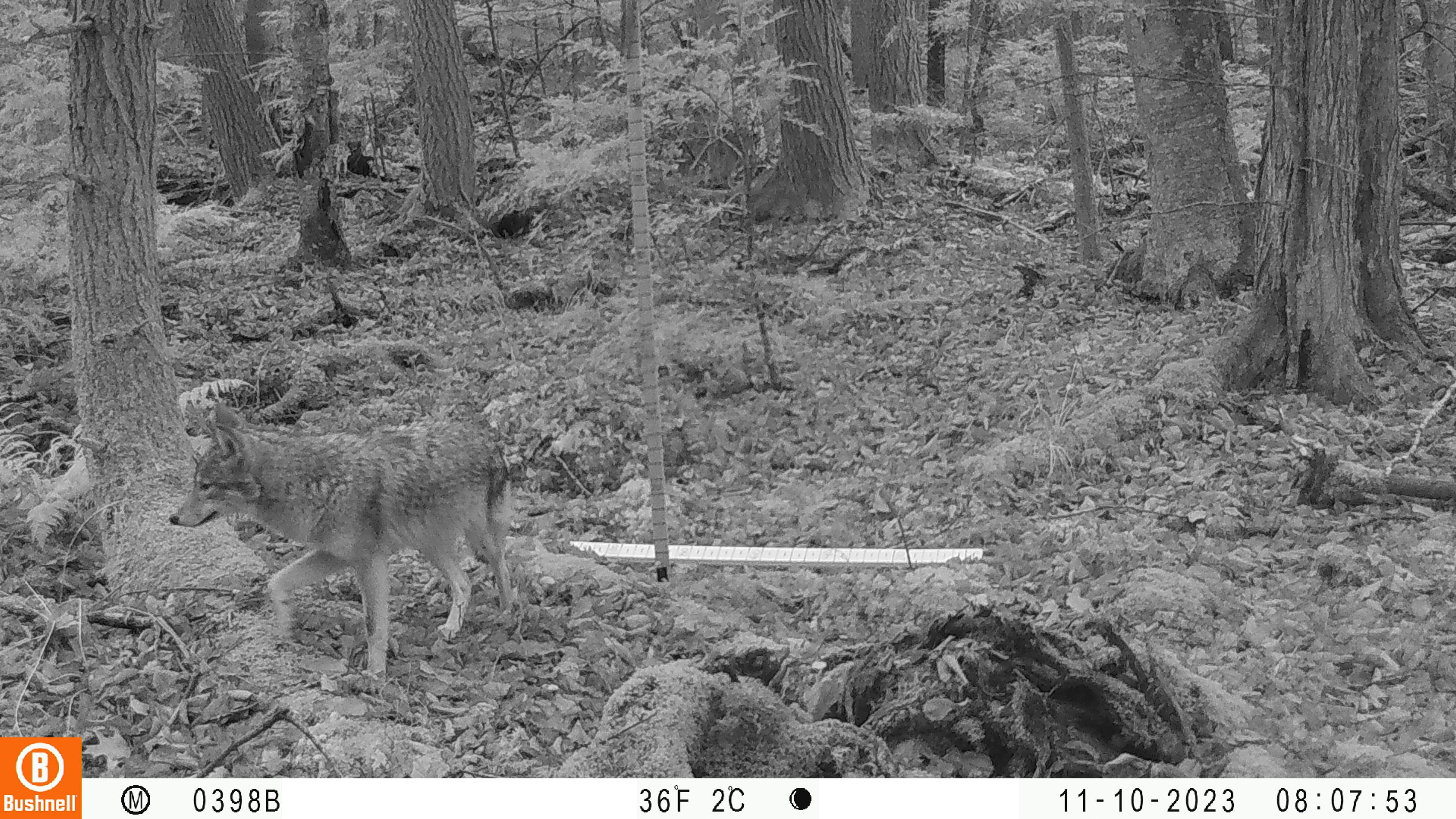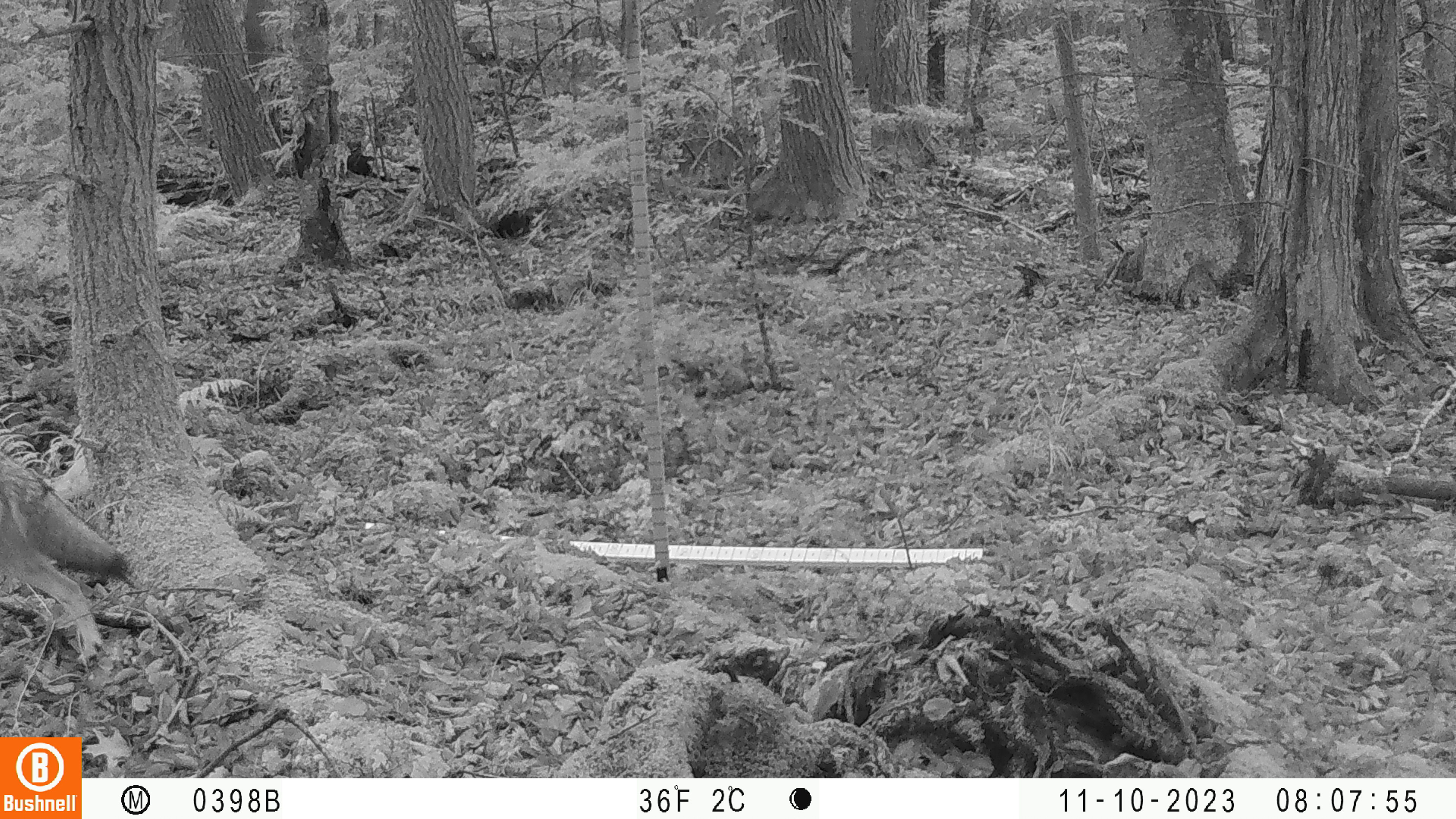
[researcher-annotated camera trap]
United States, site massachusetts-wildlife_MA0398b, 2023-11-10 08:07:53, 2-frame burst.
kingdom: Animalia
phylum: Chordata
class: Mammalia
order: Carnivora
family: Canidae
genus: Canis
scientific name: Canis latrans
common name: coyote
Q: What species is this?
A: Coyote (Canis latrans).